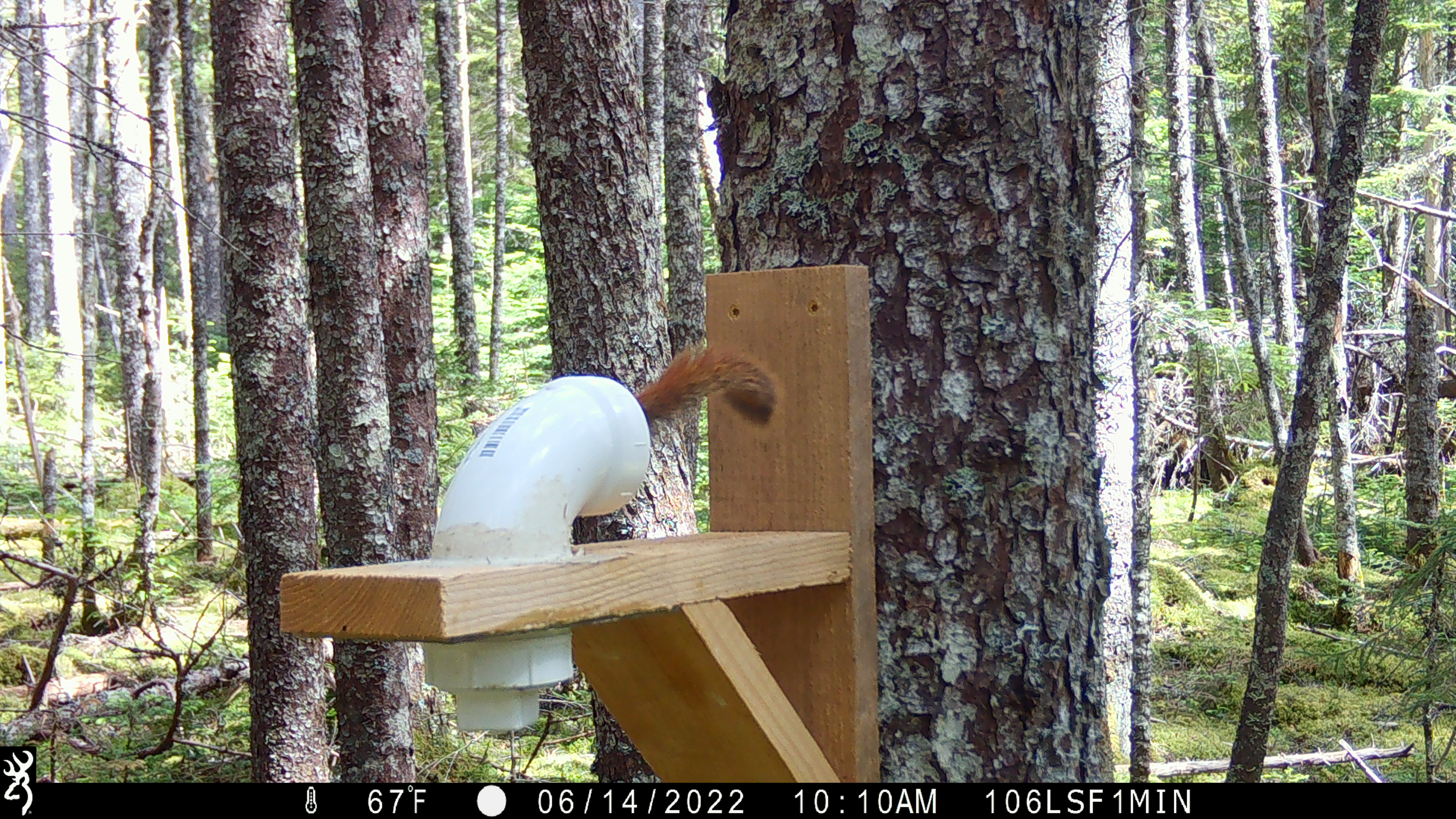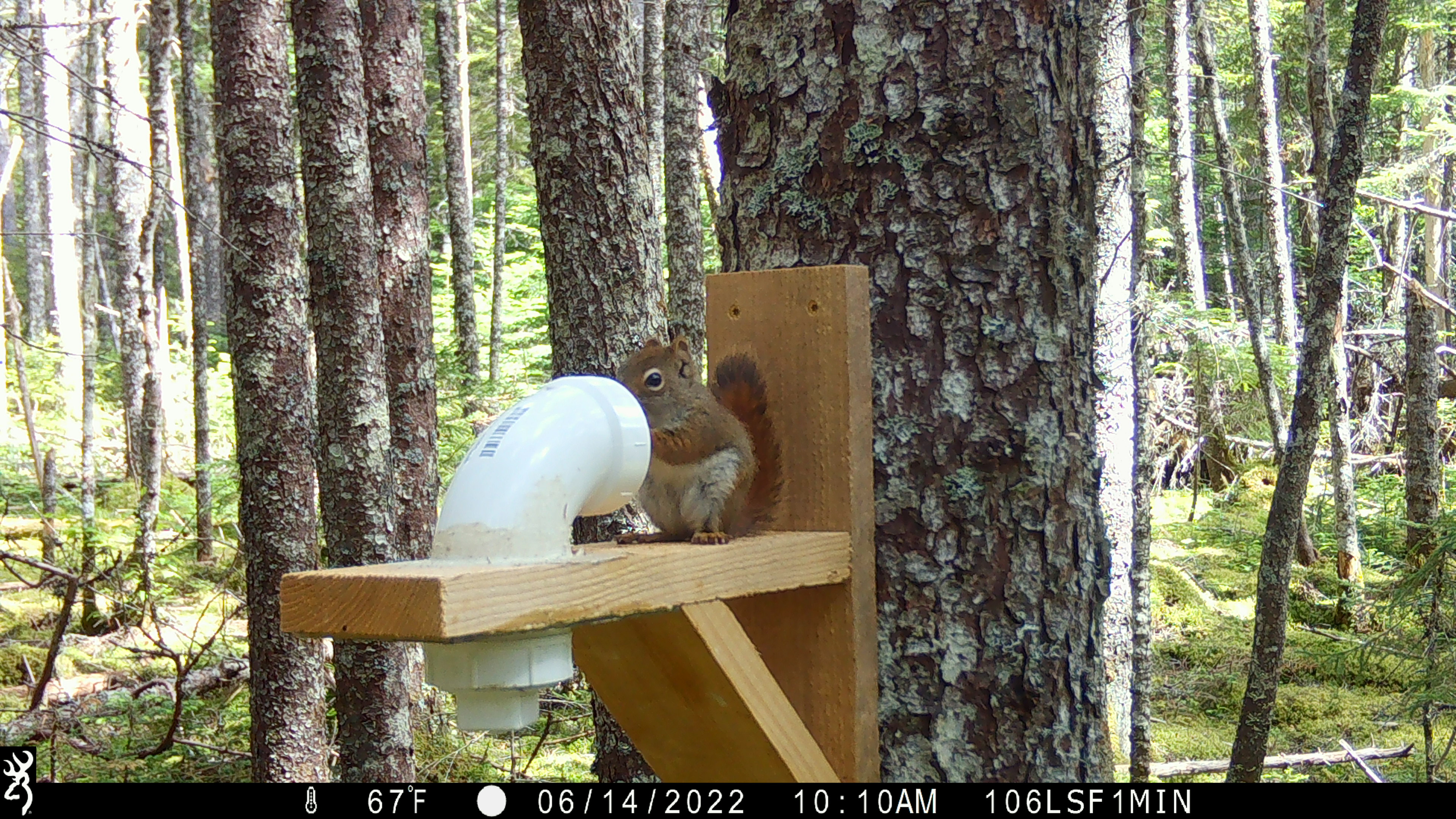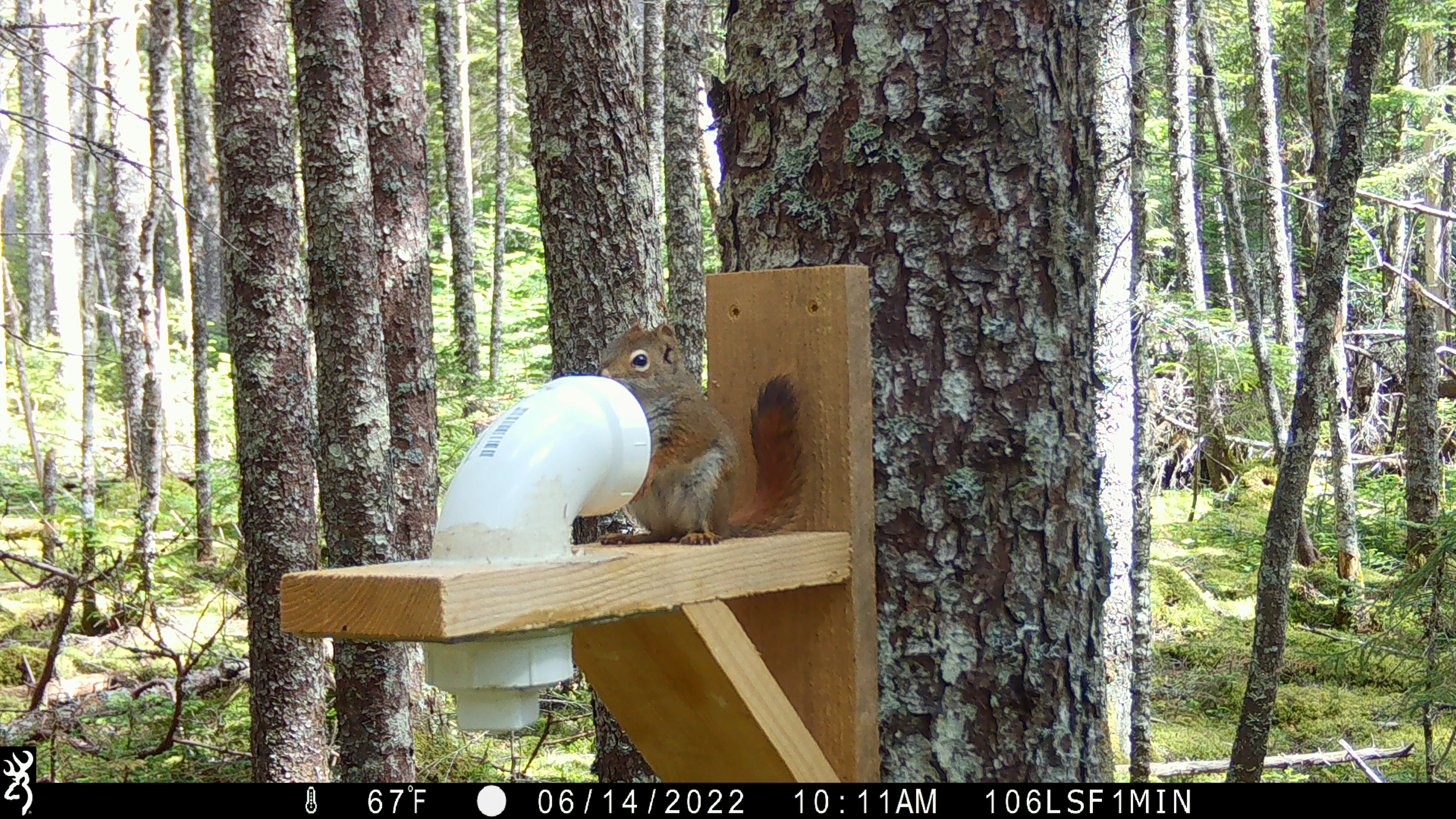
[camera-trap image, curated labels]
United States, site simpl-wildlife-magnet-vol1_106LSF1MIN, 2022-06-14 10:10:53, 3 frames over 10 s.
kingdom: Animalia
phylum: Chordata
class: Mammalia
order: Rodentia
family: Sciuridae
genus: Tamiasciurus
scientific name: Tamiasciurus hudsonicus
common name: red squirrel